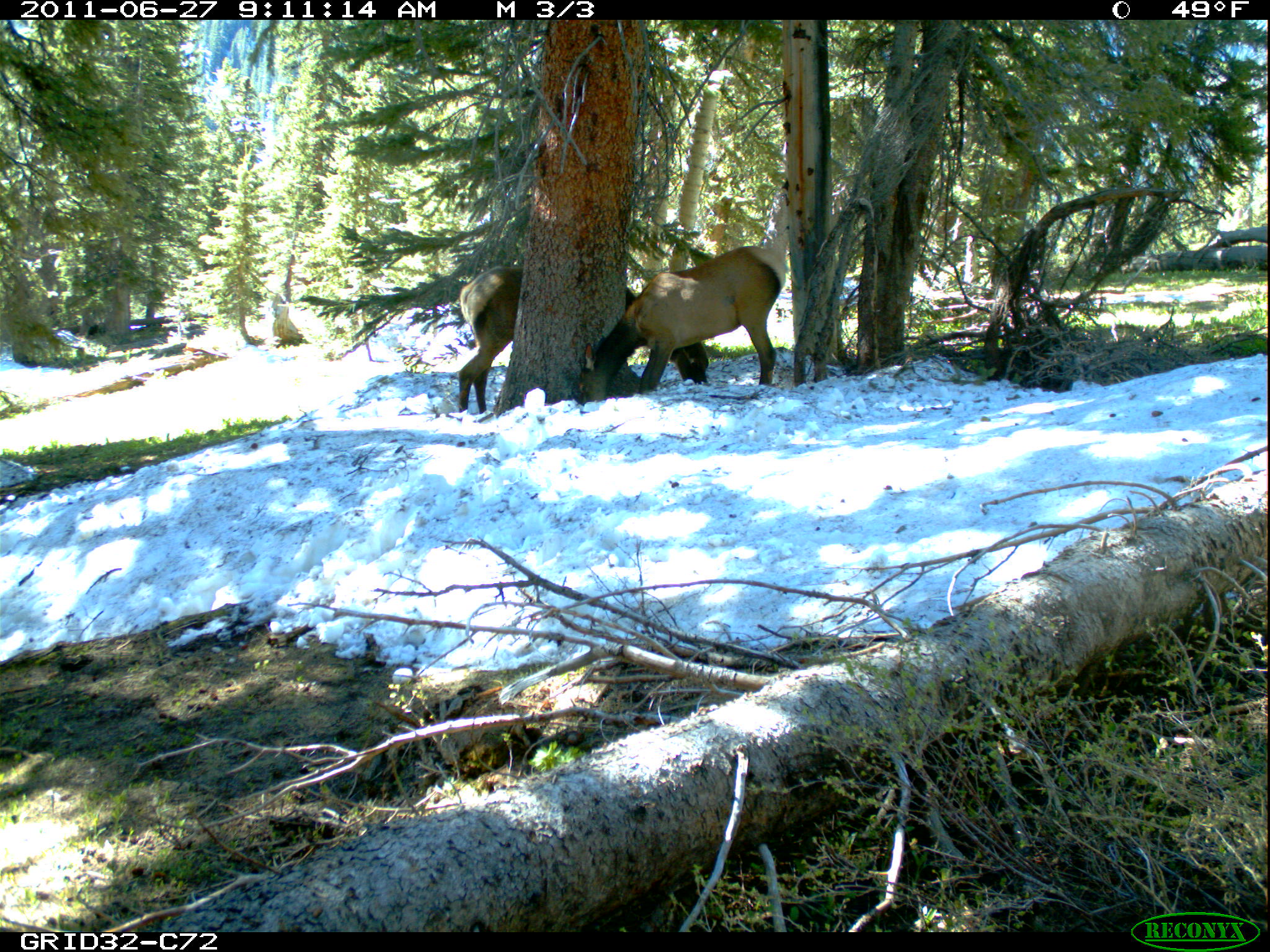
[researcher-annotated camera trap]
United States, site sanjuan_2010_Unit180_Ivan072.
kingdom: Animalia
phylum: Chordata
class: Mammalia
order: Artiodactyla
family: Cervidae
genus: Cervus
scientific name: Cervus elaphus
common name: red deer